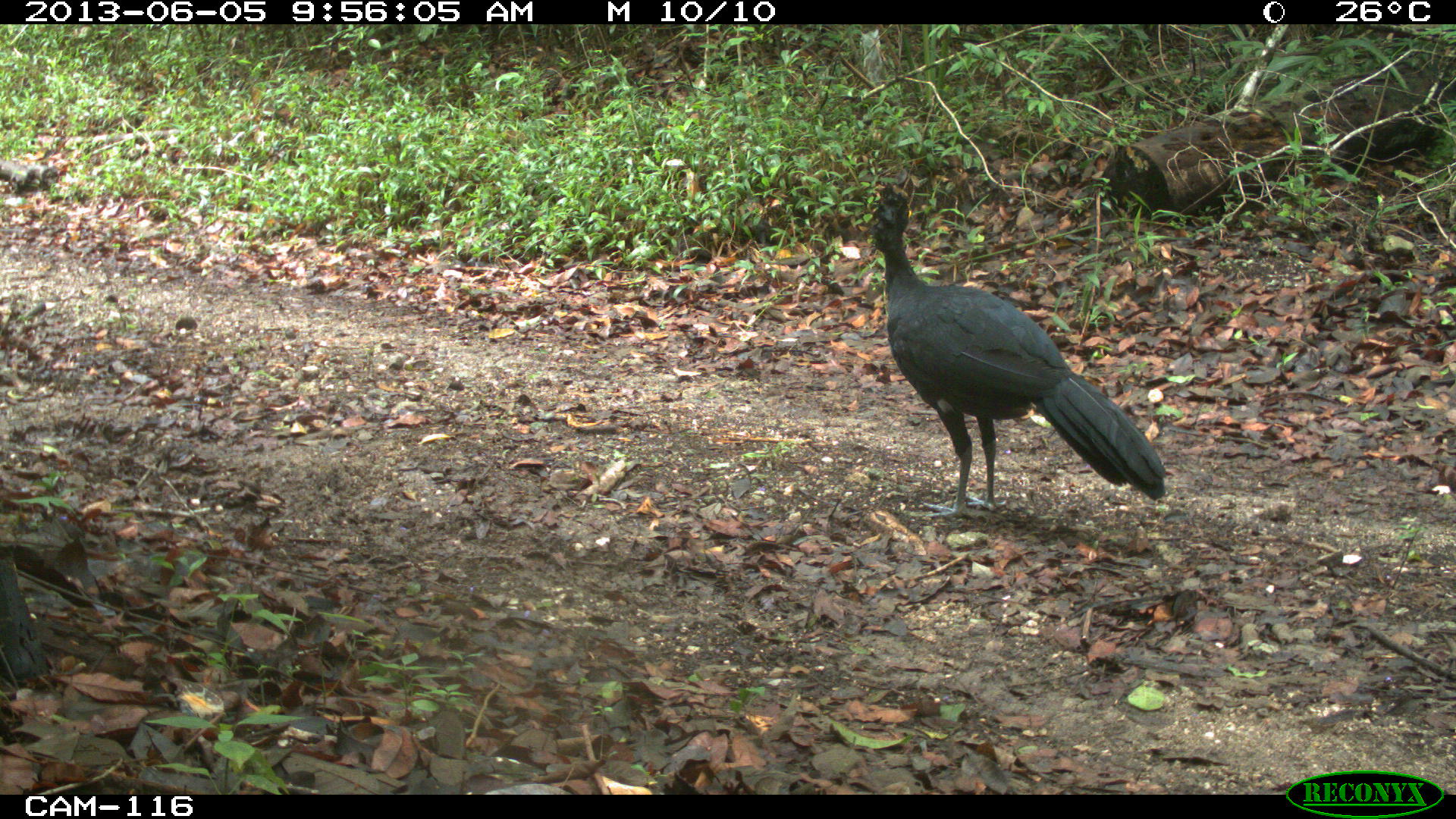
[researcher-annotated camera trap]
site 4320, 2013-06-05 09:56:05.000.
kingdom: Animalia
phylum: Chordata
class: Aves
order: Galliformes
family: Cracidae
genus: Crax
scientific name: Crax rubra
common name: great curassow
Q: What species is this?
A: Crax rubra (great curassow).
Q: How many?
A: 1.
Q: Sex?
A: Male.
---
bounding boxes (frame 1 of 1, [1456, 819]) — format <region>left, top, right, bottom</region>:
crax rubra: <region>865, 177, 1168, 519</region>